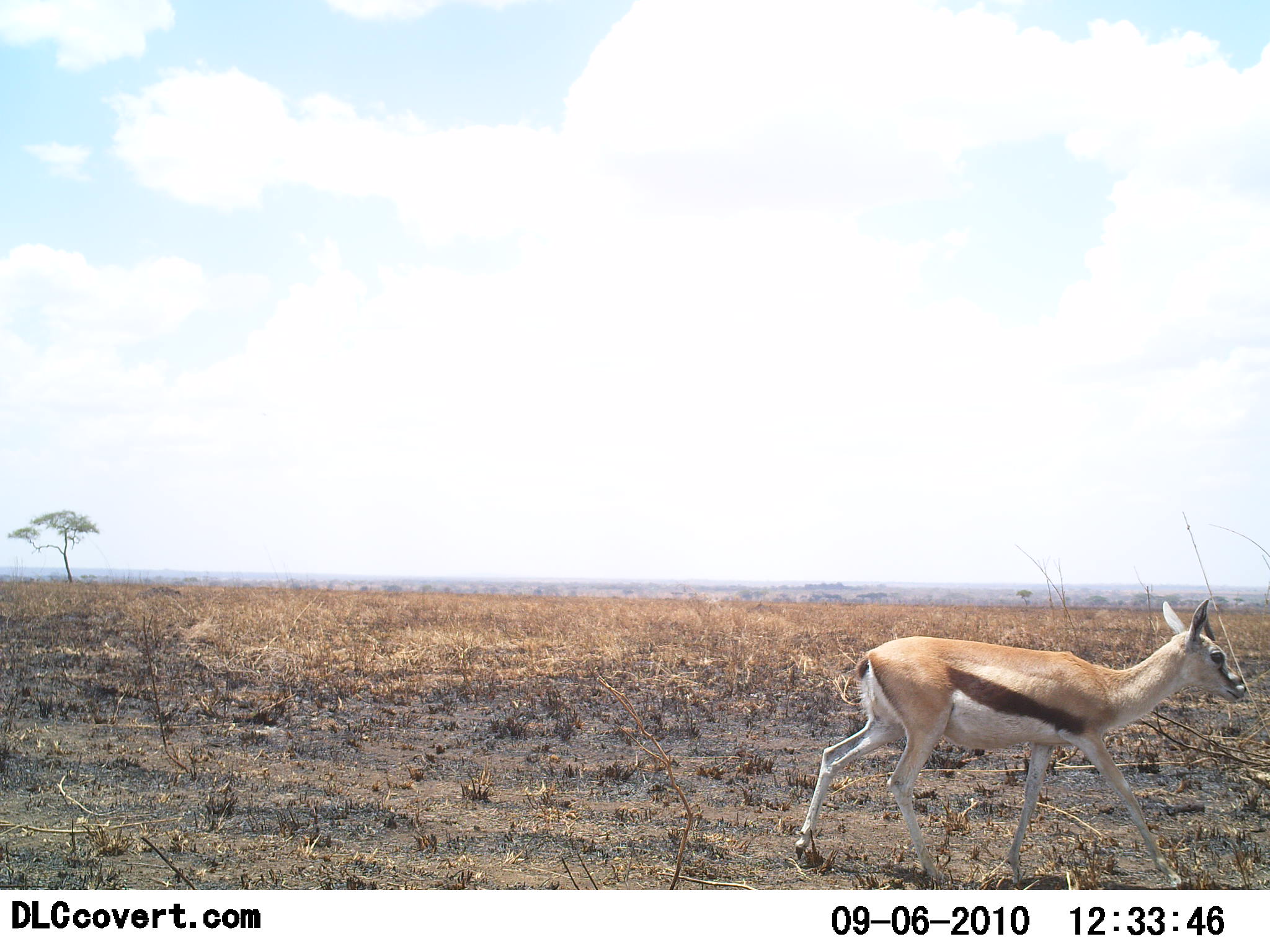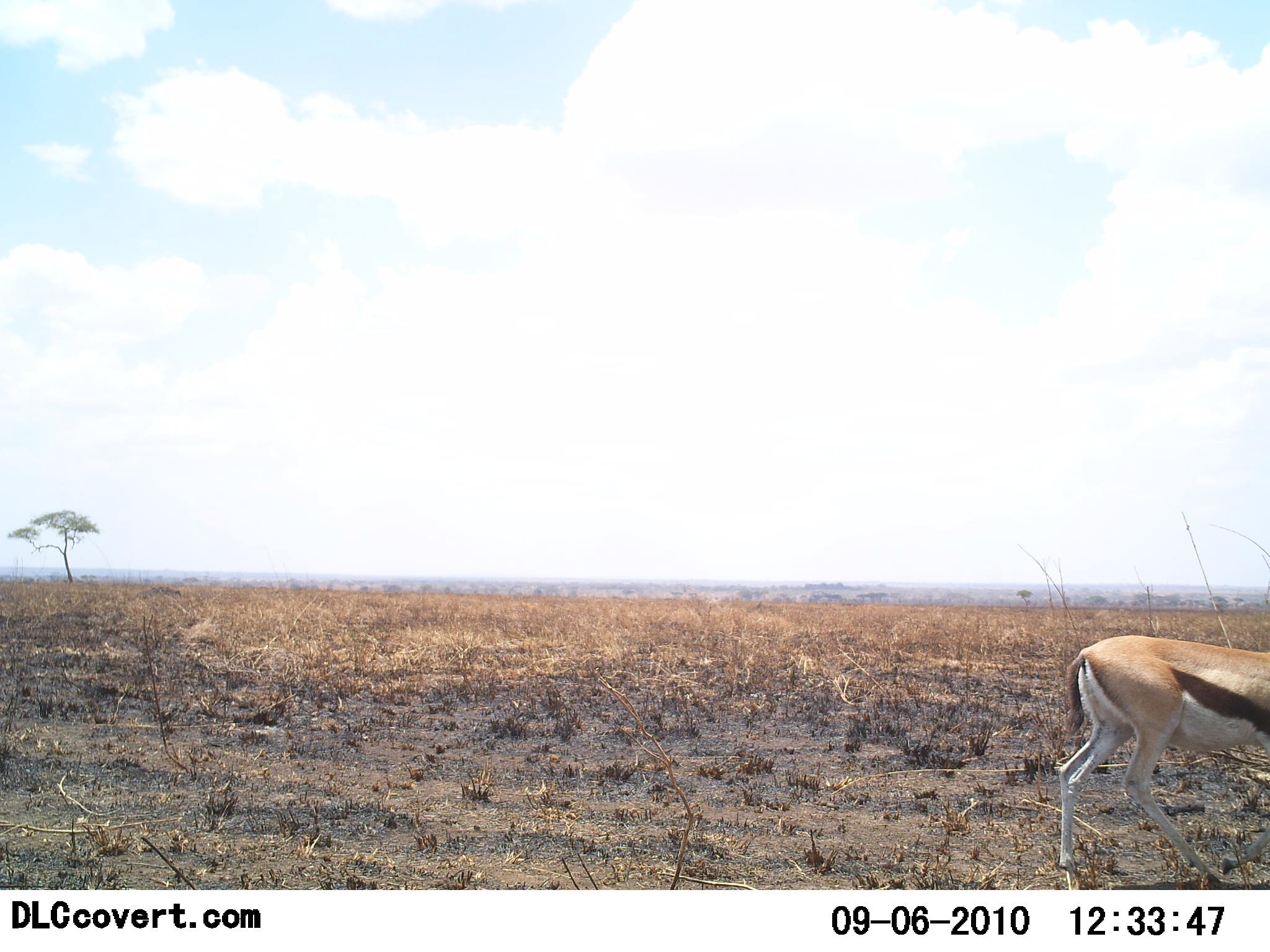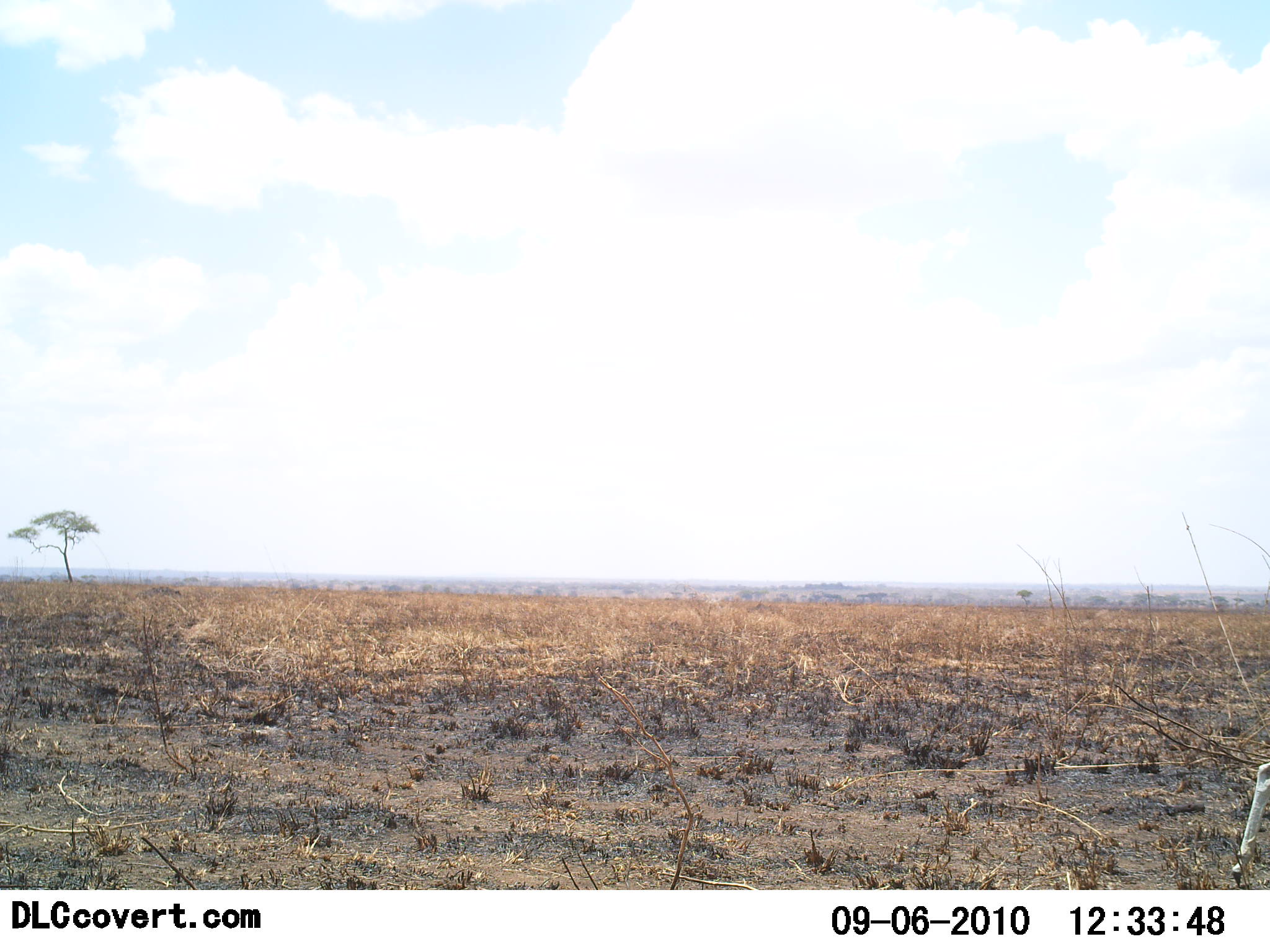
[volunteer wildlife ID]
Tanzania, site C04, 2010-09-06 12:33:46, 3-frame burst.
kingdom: Animalia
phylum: Chordata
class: Mammalia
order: Artiodactyla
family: Bovidae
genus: Eudorcas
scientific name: Eudorcas thomsonii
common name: thomson's gazelle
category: gazellethomsons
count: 1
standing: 0%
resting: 0%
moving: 100%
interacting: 0%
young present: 0%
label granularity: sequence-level